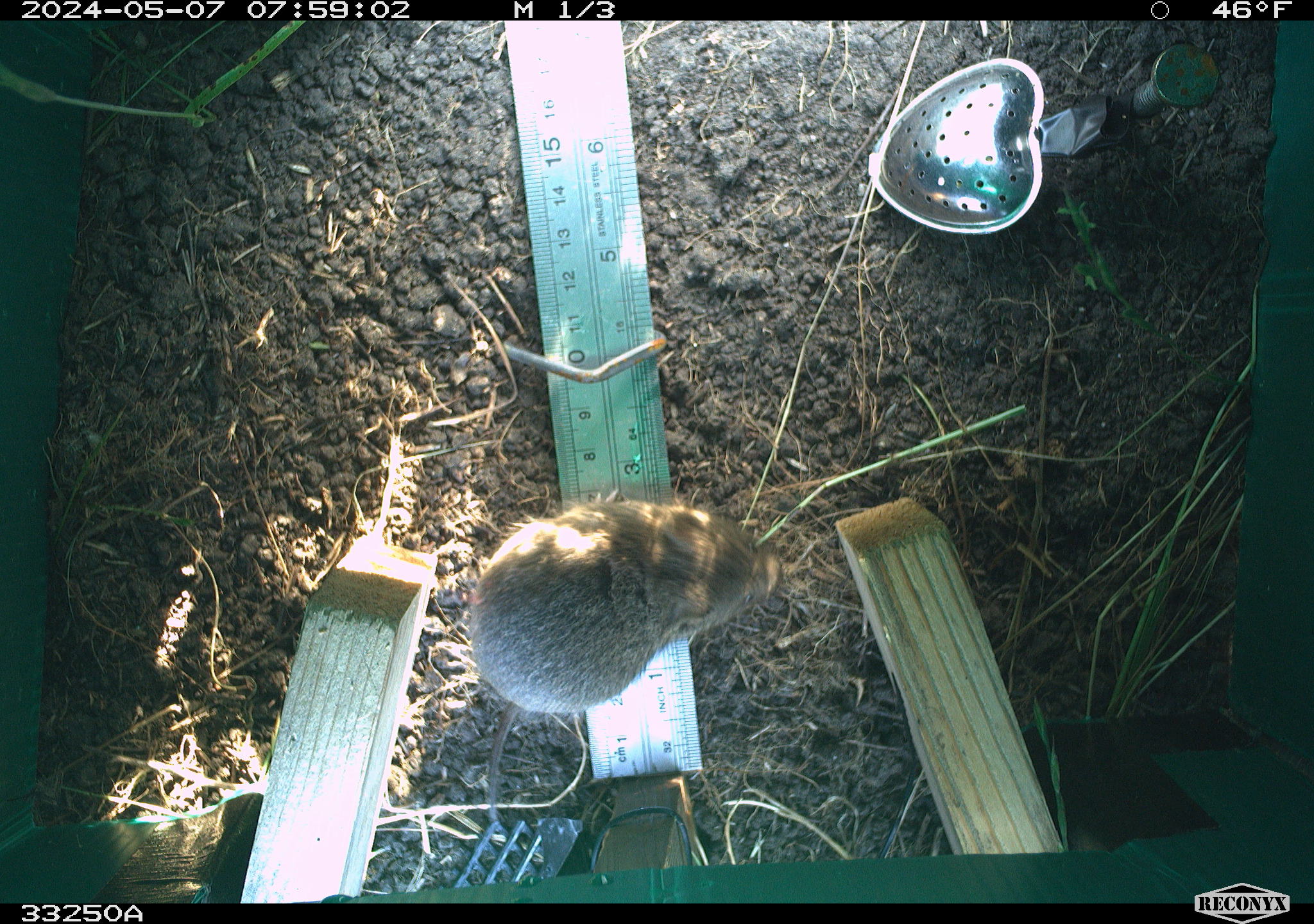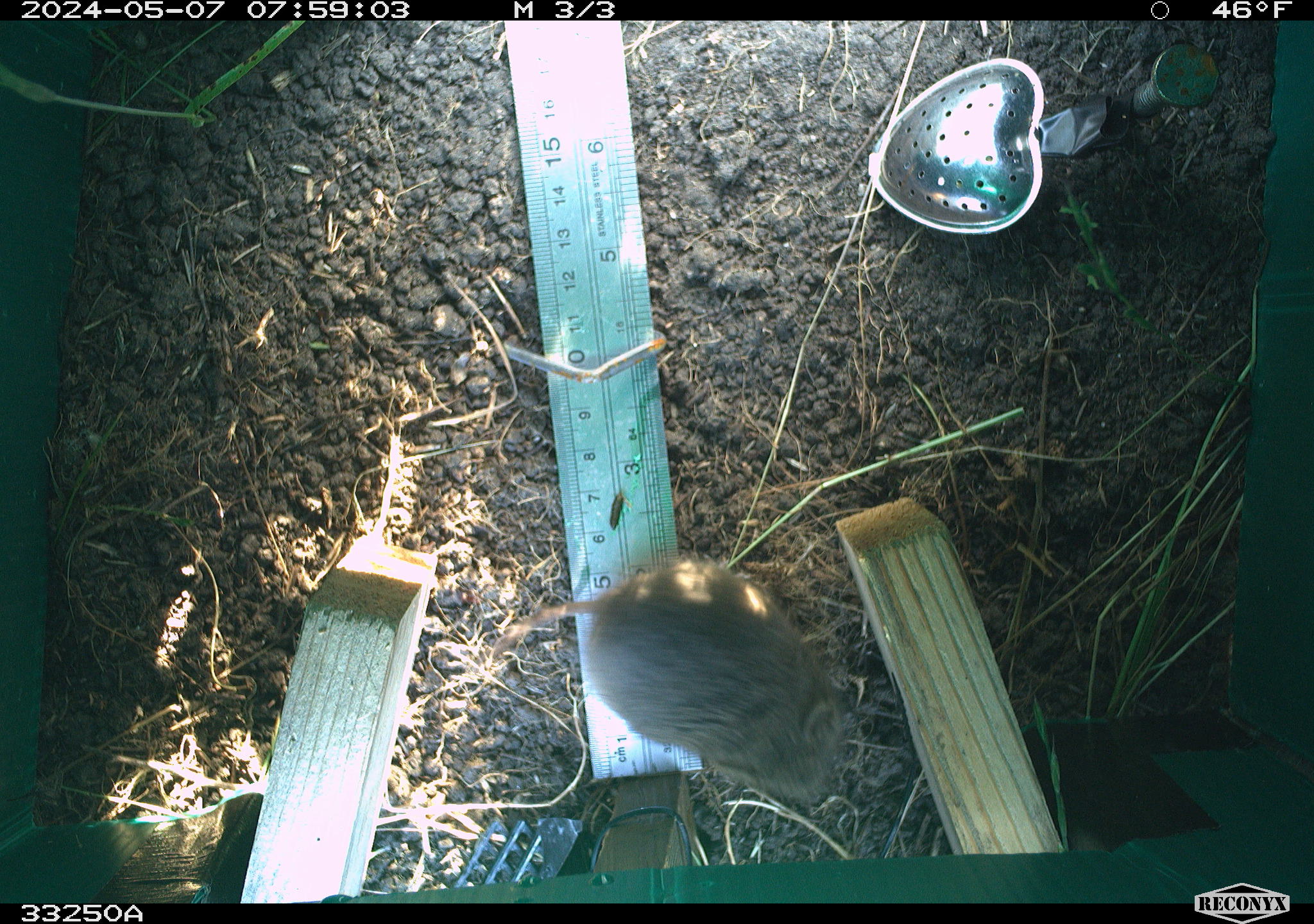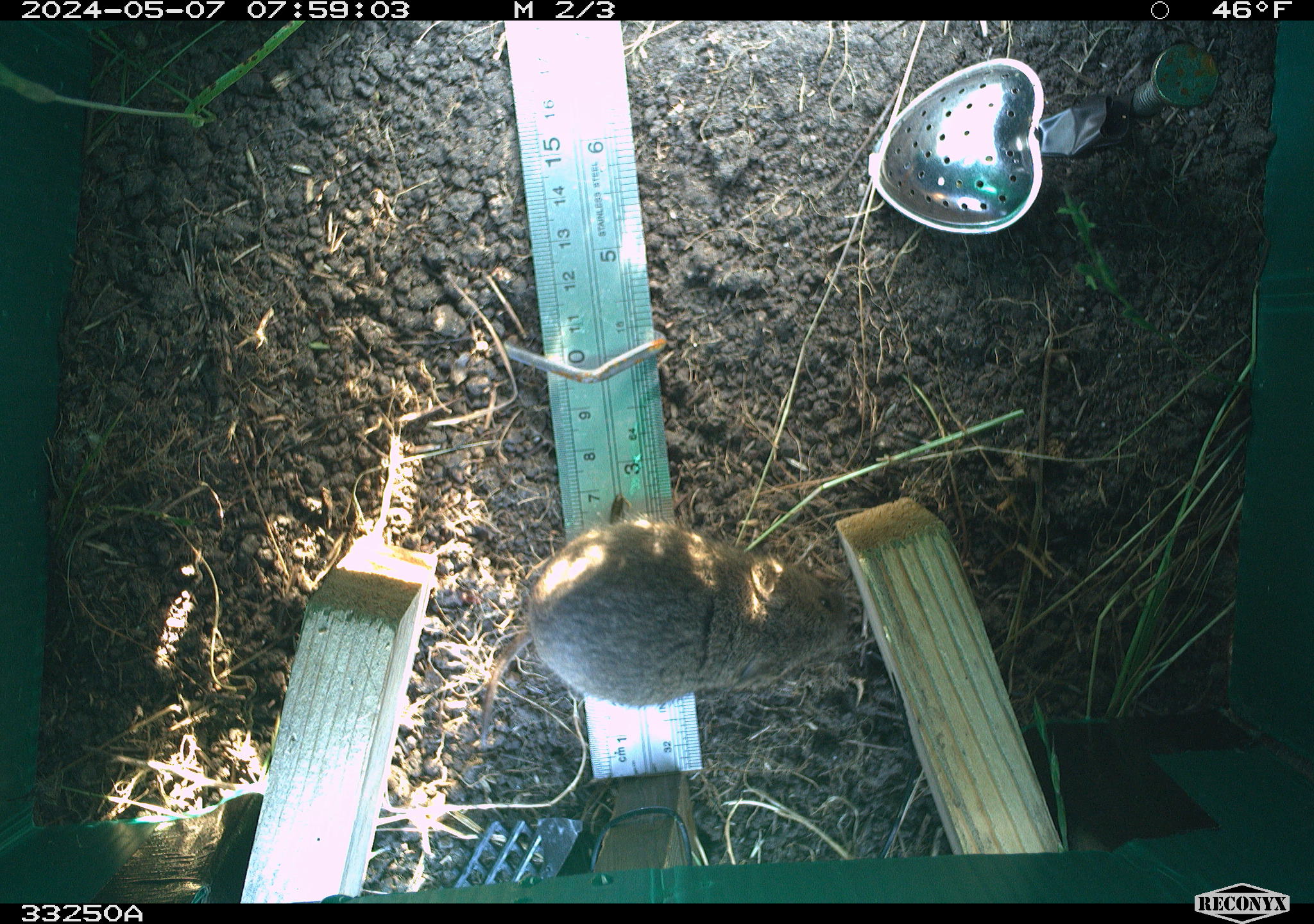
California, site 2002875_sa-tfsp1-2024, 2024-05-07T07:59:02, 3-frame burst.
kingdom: Animalia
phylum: Chordata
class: Mammalia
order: Rodentia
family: Cricetidae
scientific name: Arvicolinae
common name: voles, lemmings, and muskrats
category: arvicolinae subfamily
Arvicolinae subfamily (voles, lemmings, and muskrats) (Arvicolinae).